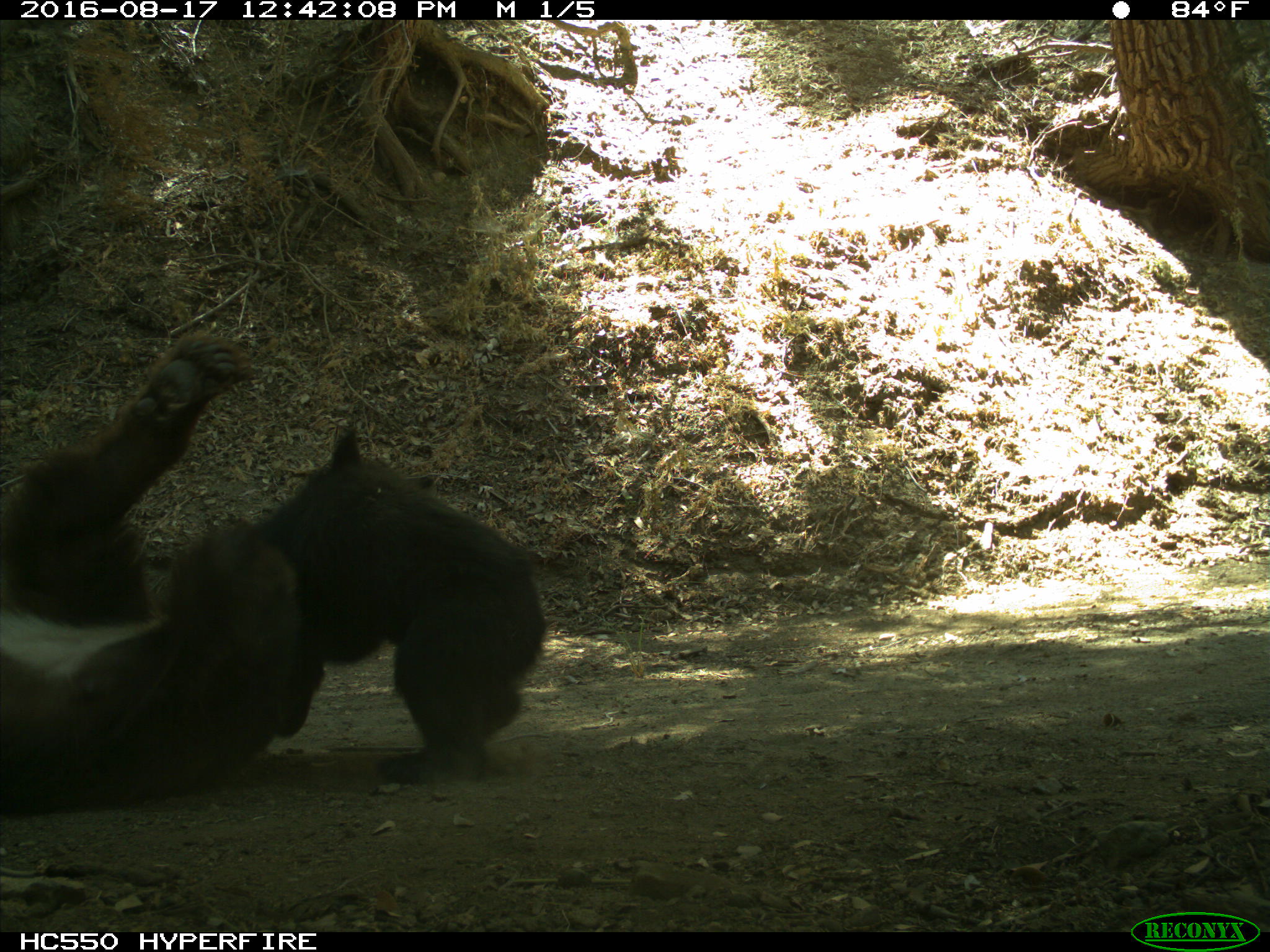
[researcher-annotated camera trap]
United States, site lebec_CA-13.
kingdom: Animalia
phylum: Chordata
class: Mammalia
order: Carnivora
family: Ursidae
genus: Ursus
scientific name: Ursus americanus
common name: american black bear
Ursus americanus (american black bear).